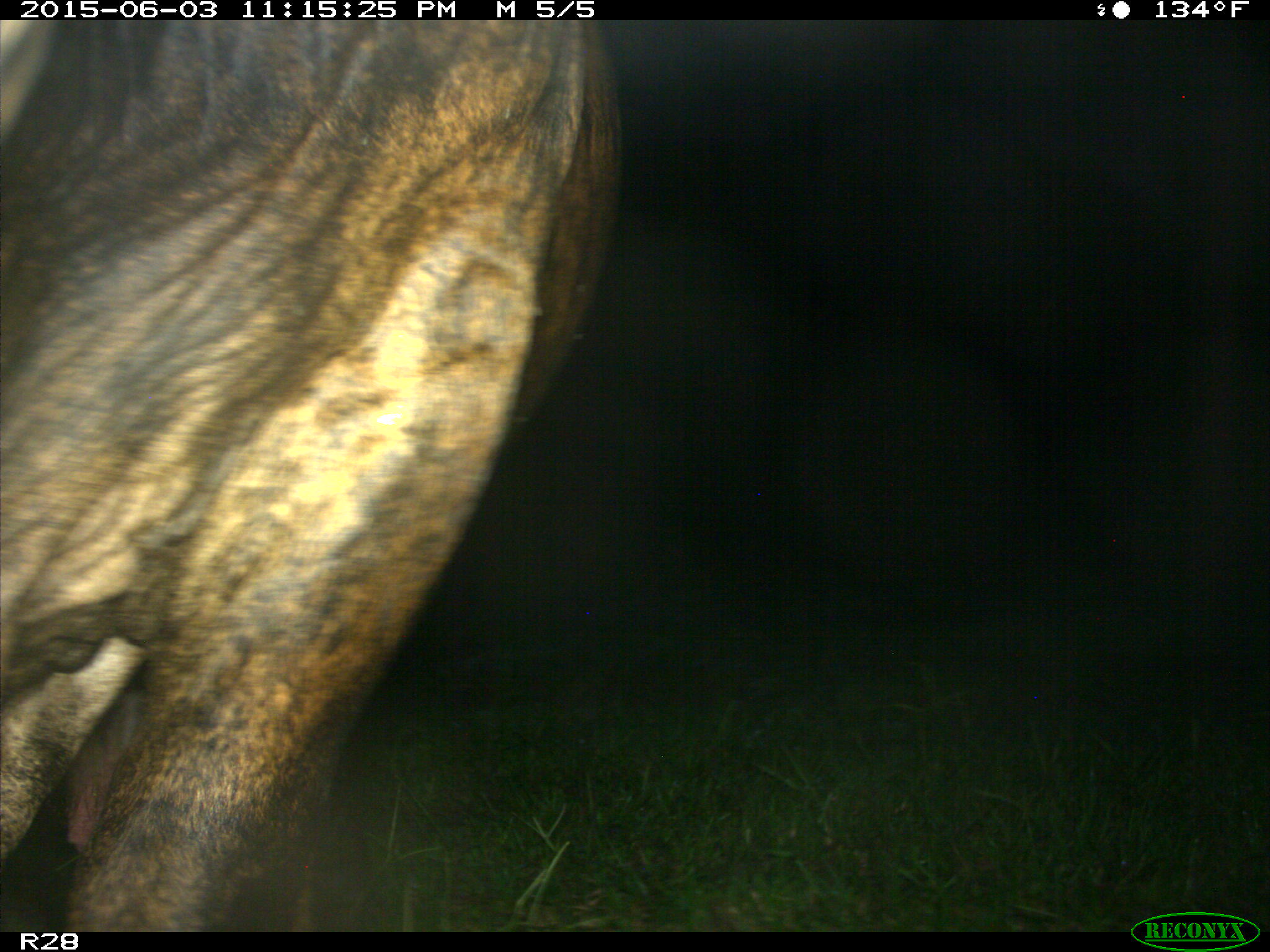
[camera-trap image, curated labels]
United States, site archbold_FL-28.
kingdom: Animalia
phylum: Chordata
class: Mammalia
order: Artiodactyla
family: Bovidae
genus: Bos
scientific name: Bos taurus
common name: domestic cow